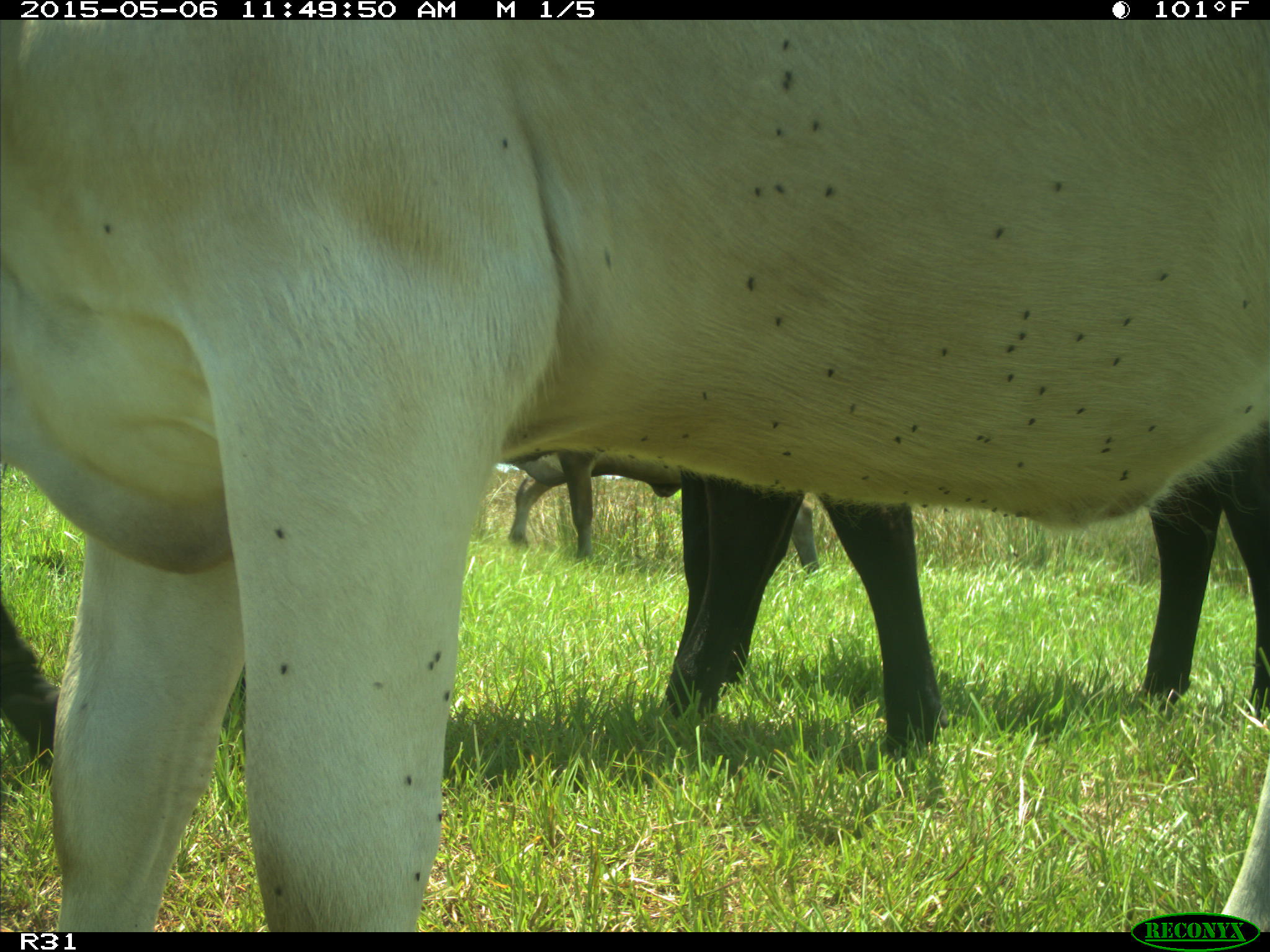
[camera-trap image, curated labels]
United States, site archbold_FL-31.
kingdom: Animalia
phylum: Chordata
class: Mammalia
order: Artiodactyla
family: Bovidae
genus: Bos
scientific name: Bos taurus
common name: domestic cow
Bos taurus (domestic cow).